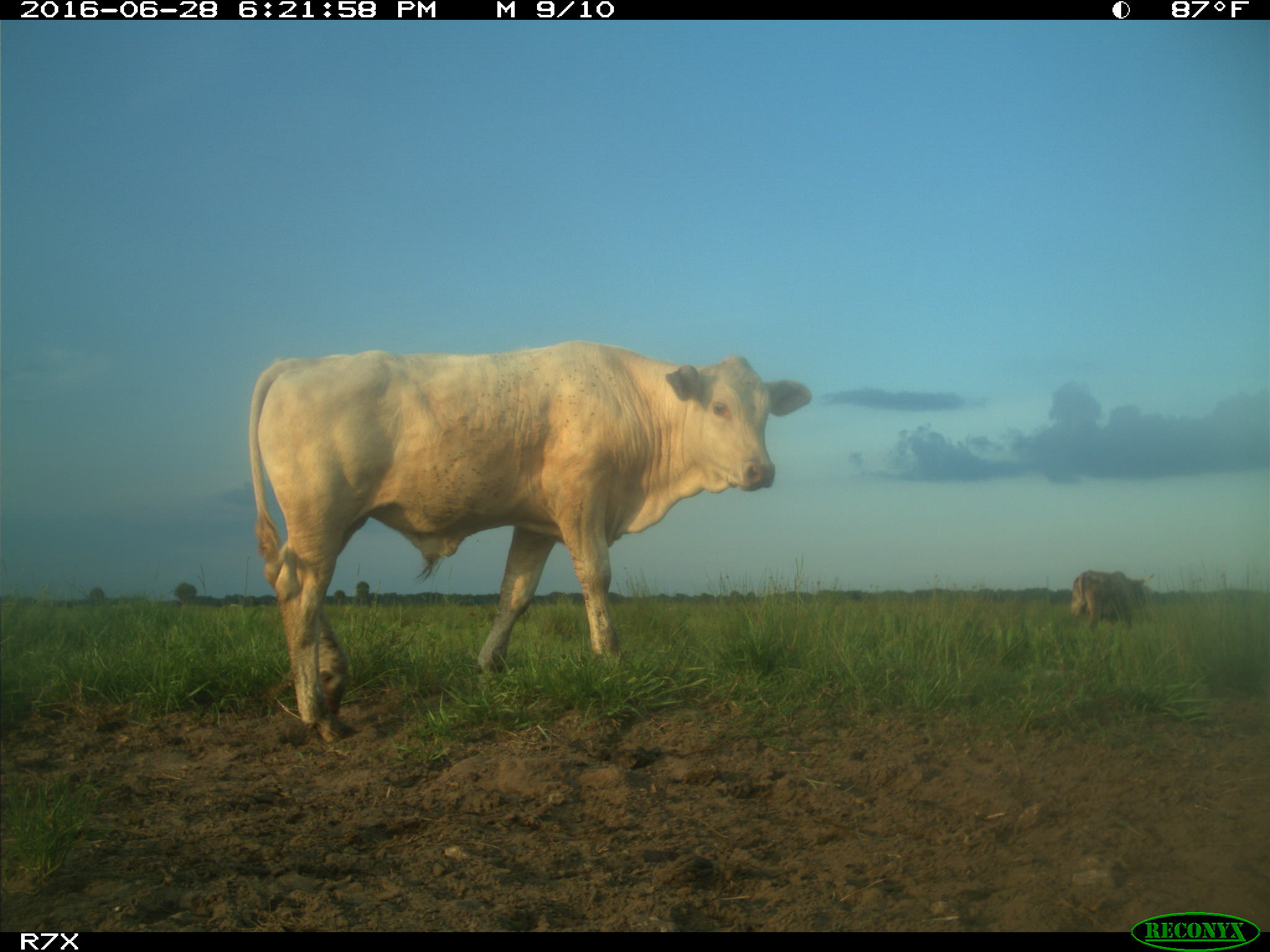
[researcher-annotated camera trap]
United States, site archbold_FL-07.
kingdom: Animalia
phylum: Chordata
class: Mammalia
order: Artiodactyla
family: Bovidae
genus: Bos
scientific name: Bos taurus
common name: domestic cow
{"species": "Bos taurus (domestic cow)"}